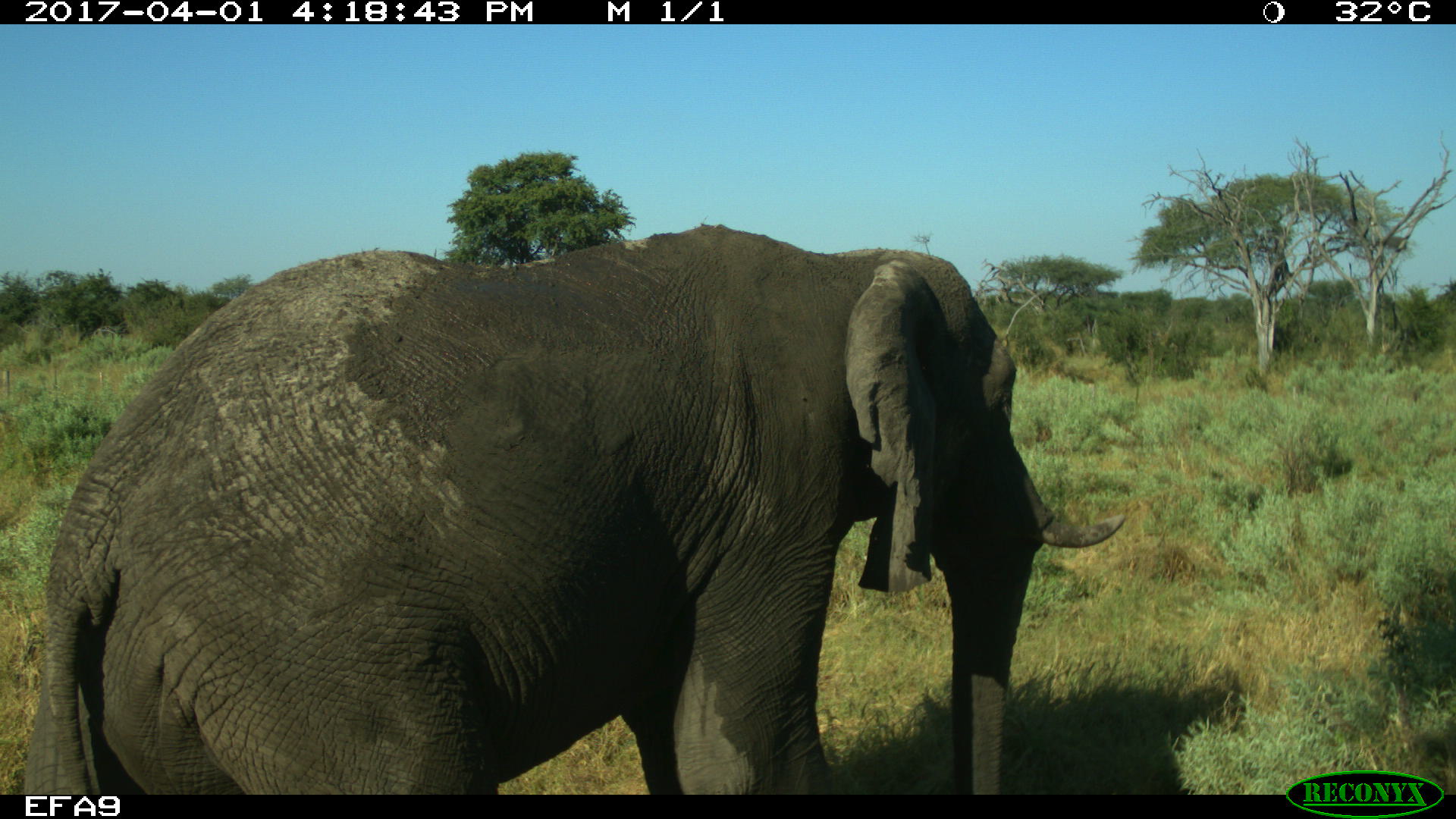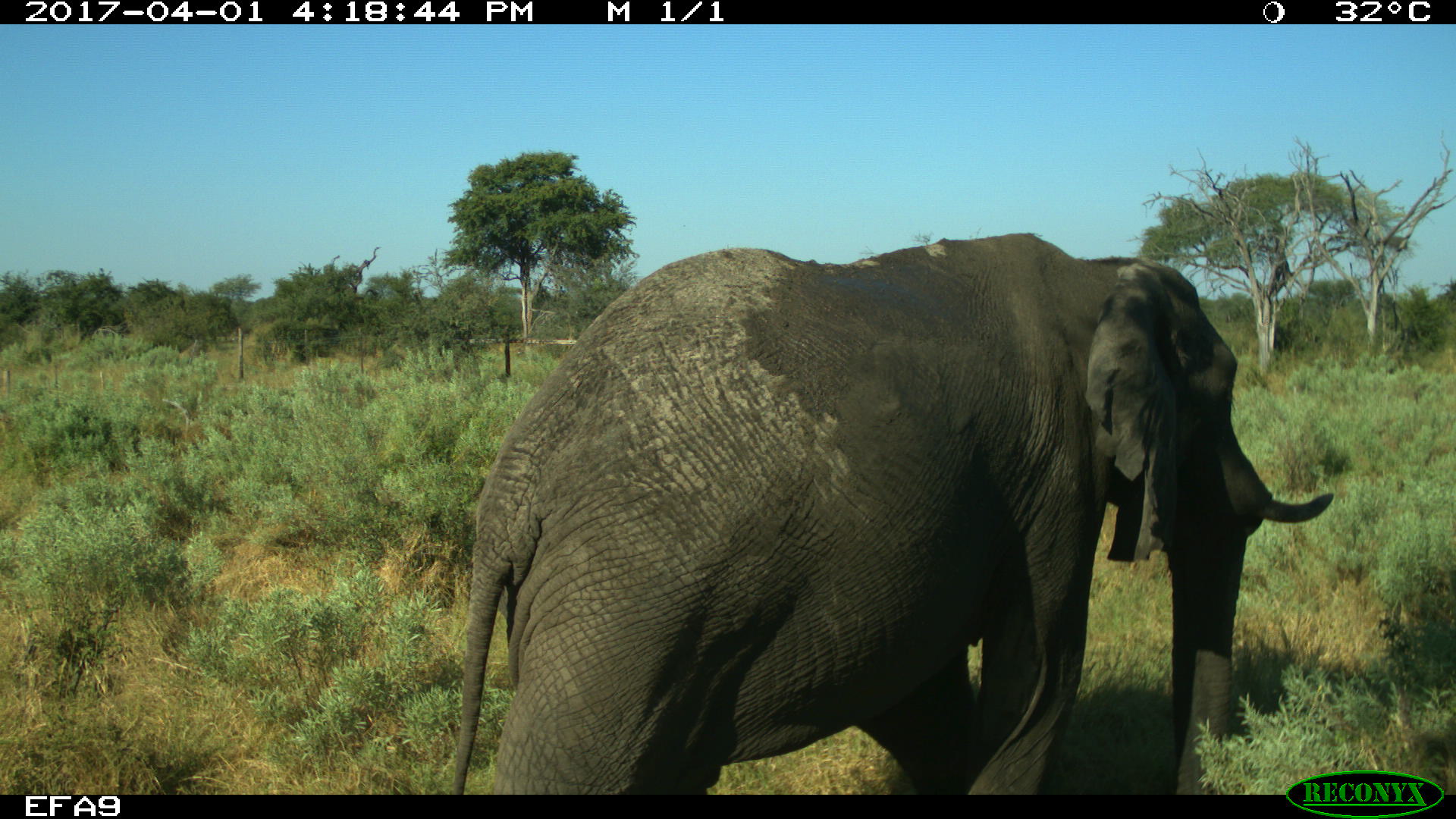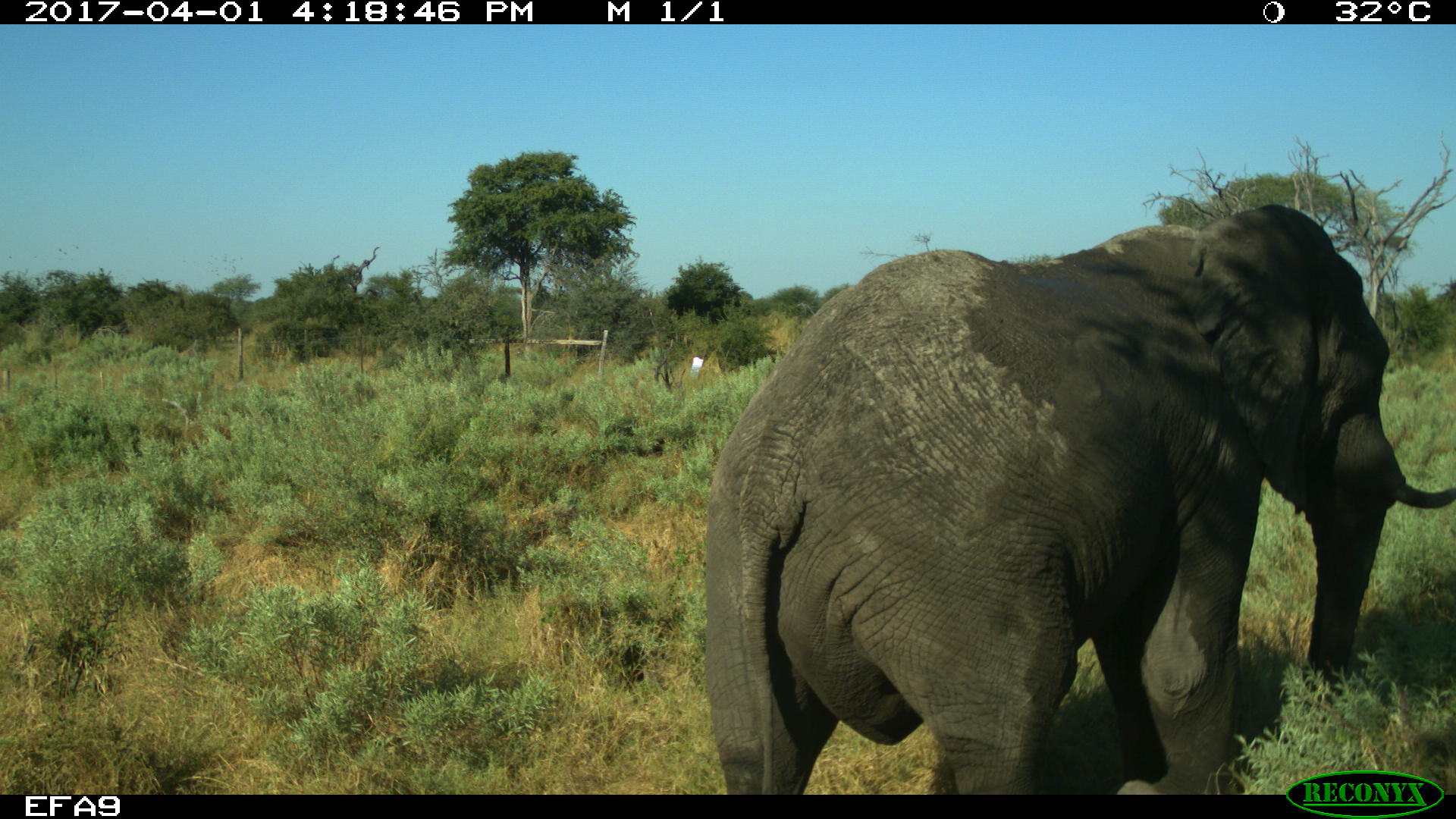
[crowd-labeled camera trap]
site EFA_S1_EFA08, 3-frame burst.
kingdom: Animalia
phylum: Chordata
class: Mammalia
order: Proboscidea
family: Elephantidae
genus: Loxodonta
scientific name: Loxodonta africana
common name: african bush elephant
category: elephant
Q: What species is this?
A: Elephant (african bush elephant) (Loxodonta africana).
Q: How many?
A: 1.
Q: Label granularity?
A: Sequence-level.